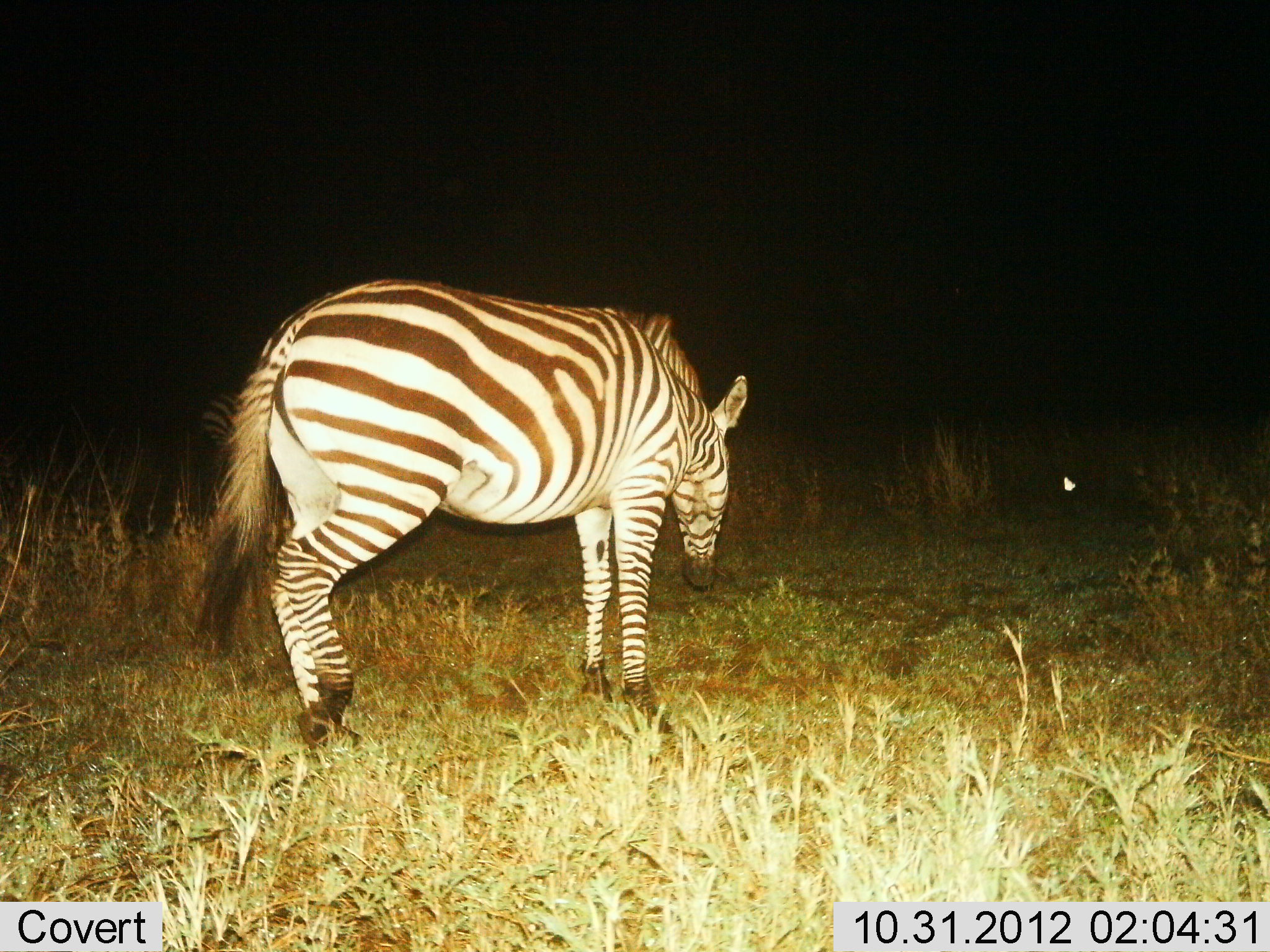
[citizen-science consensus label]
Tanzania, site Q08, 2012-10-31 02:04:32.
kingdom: Animalia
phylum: Chordata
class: Mammalia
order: Perissodactyla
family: Equidae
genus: Equus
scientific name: Equus quagga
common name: plains zebra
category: zebra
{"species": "zebra (plains zebra) (Equus quagga)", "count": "1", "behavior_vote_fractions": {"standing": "40%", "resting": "0%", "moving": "30%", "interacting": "0%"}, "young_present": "0%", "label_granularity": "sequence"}